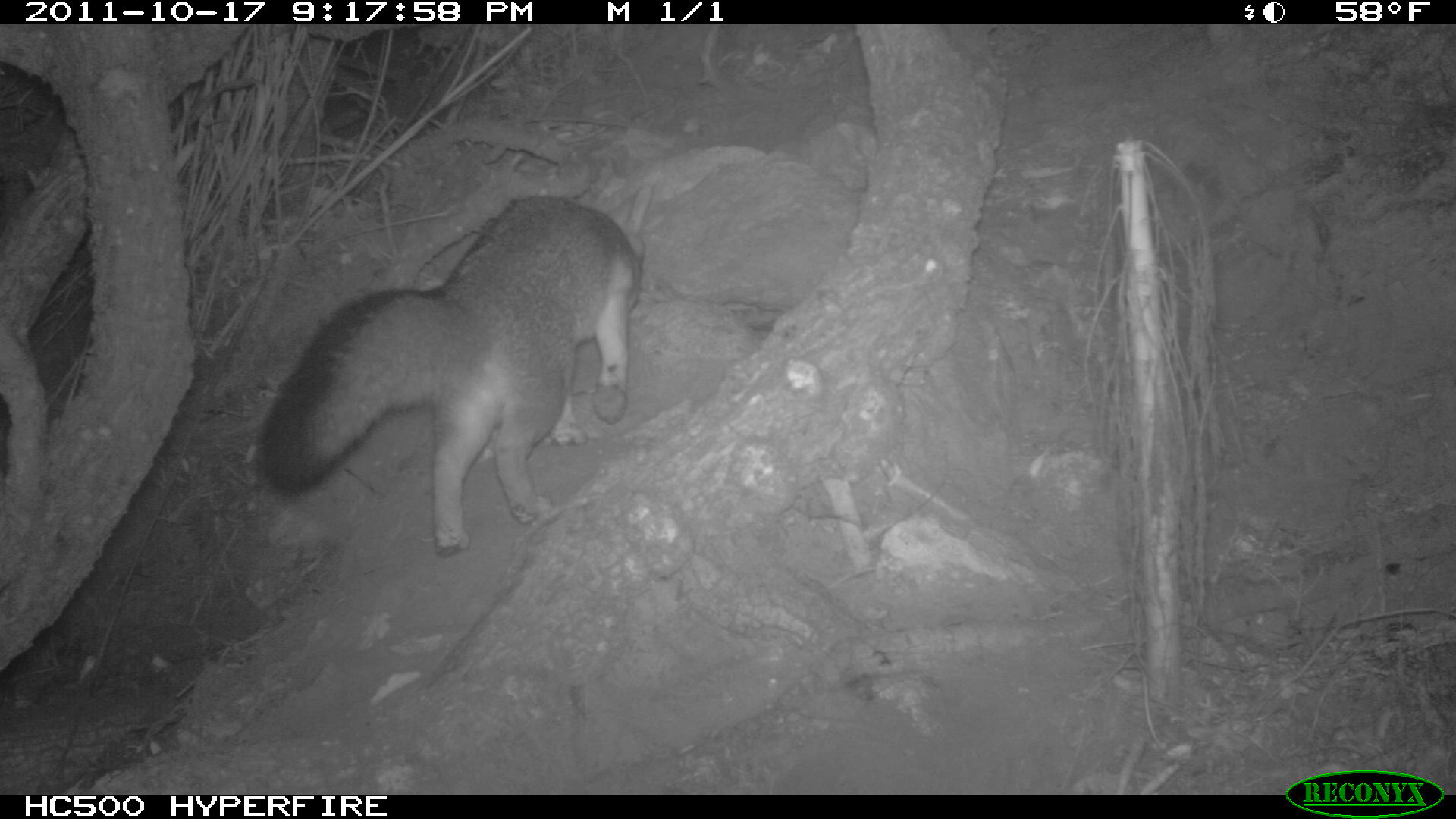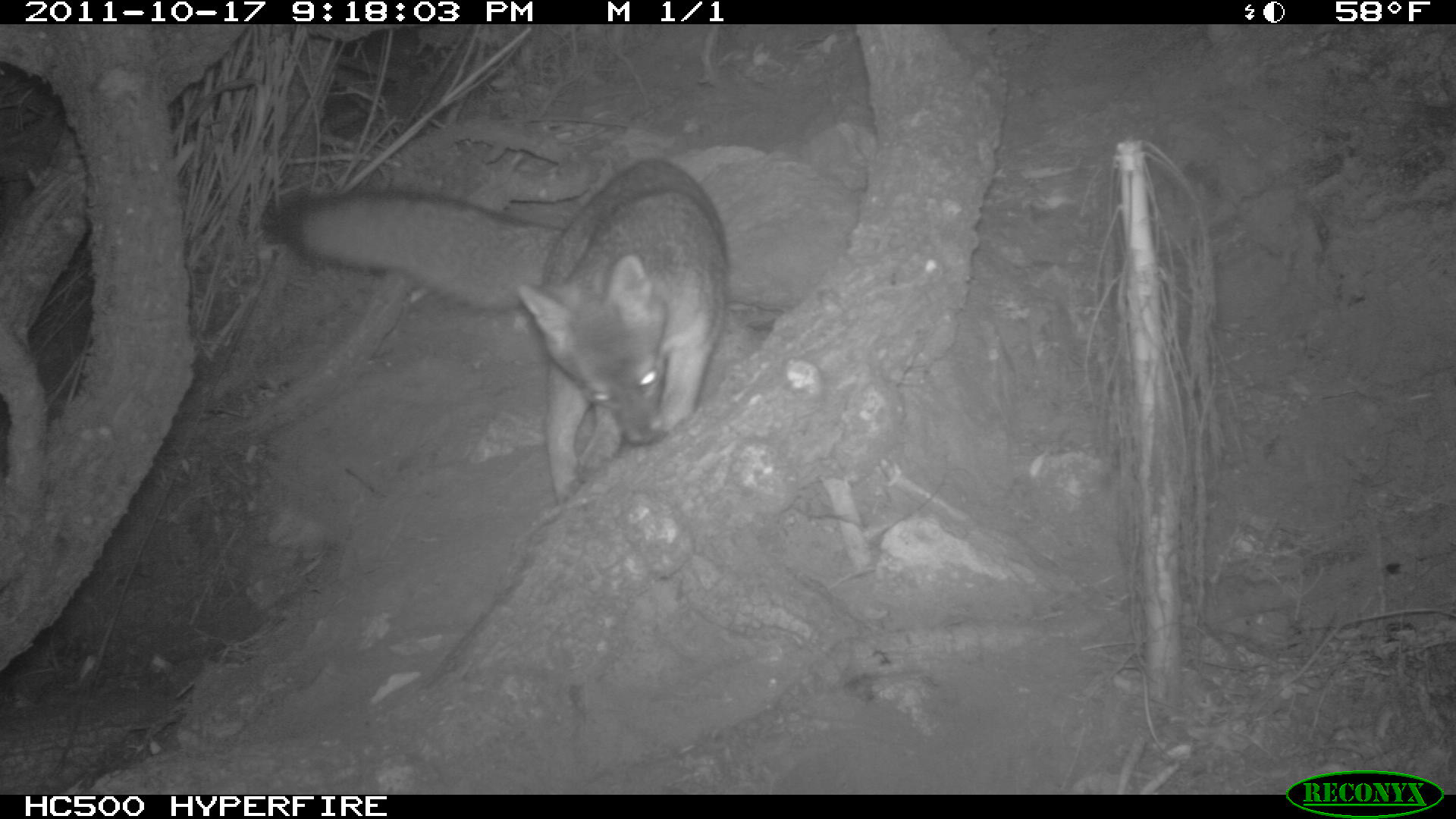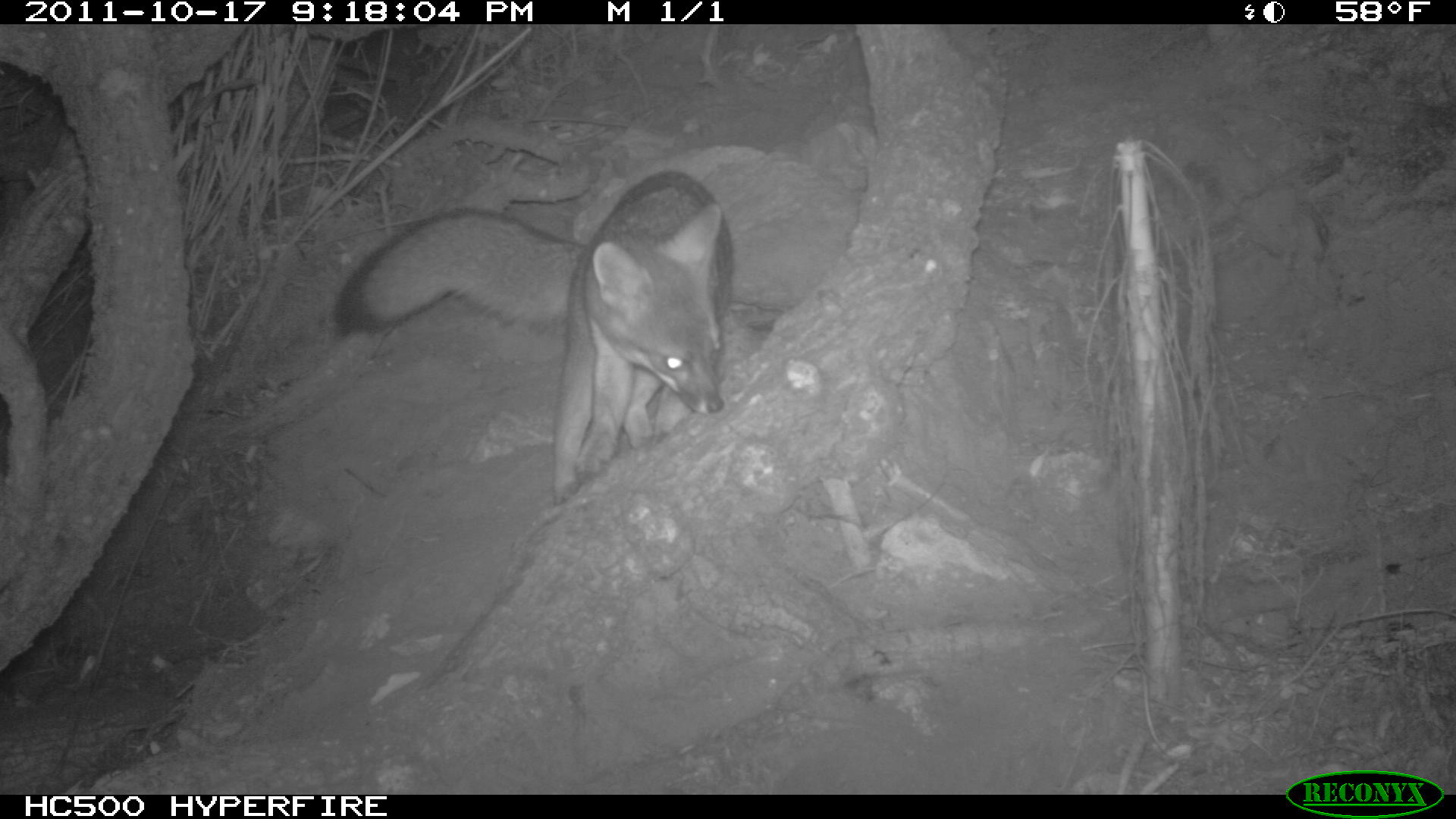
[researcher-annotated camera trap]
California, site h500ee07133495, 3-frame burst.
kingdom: Animalia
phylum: Chordata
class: Mammalia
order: Carnivora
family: Canidae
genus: Urocyon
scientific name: Urocyon littoralis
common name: island fox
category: fox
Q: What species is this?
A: Fox (island fox) (Urocyon littoralis).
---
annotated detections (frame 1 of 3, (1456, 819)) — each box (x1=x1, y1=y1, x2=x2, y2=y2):
fox: (x1=251, y1=192, x2=642, y2=559)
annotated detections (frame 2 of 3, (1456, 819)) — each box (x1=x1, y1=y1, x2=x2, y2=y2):
fox: (x1=268, y1=156, x2=733, y2=505)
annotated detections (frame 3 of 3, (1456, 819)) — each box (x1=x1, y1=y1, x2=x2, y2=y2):
fox: (x1=331, y1=169, x2=733, y2=500)